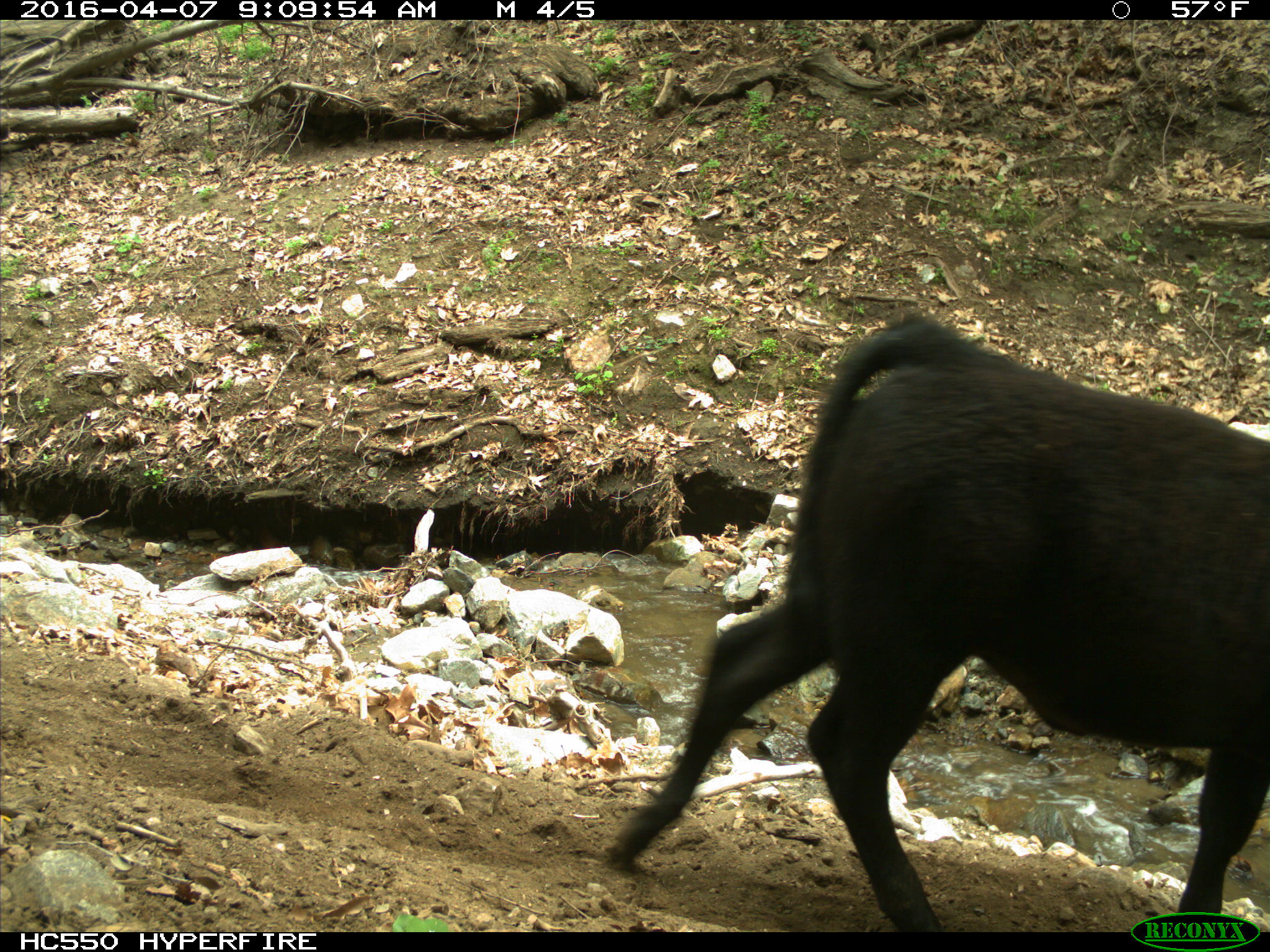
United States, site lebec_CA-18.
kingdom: Animalia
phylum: Chordata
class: Mammalia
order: Artiodactyla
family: Bovidae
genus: Bos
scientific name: Bos taurus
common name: domestic cow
Bos taurus (domestic cow).